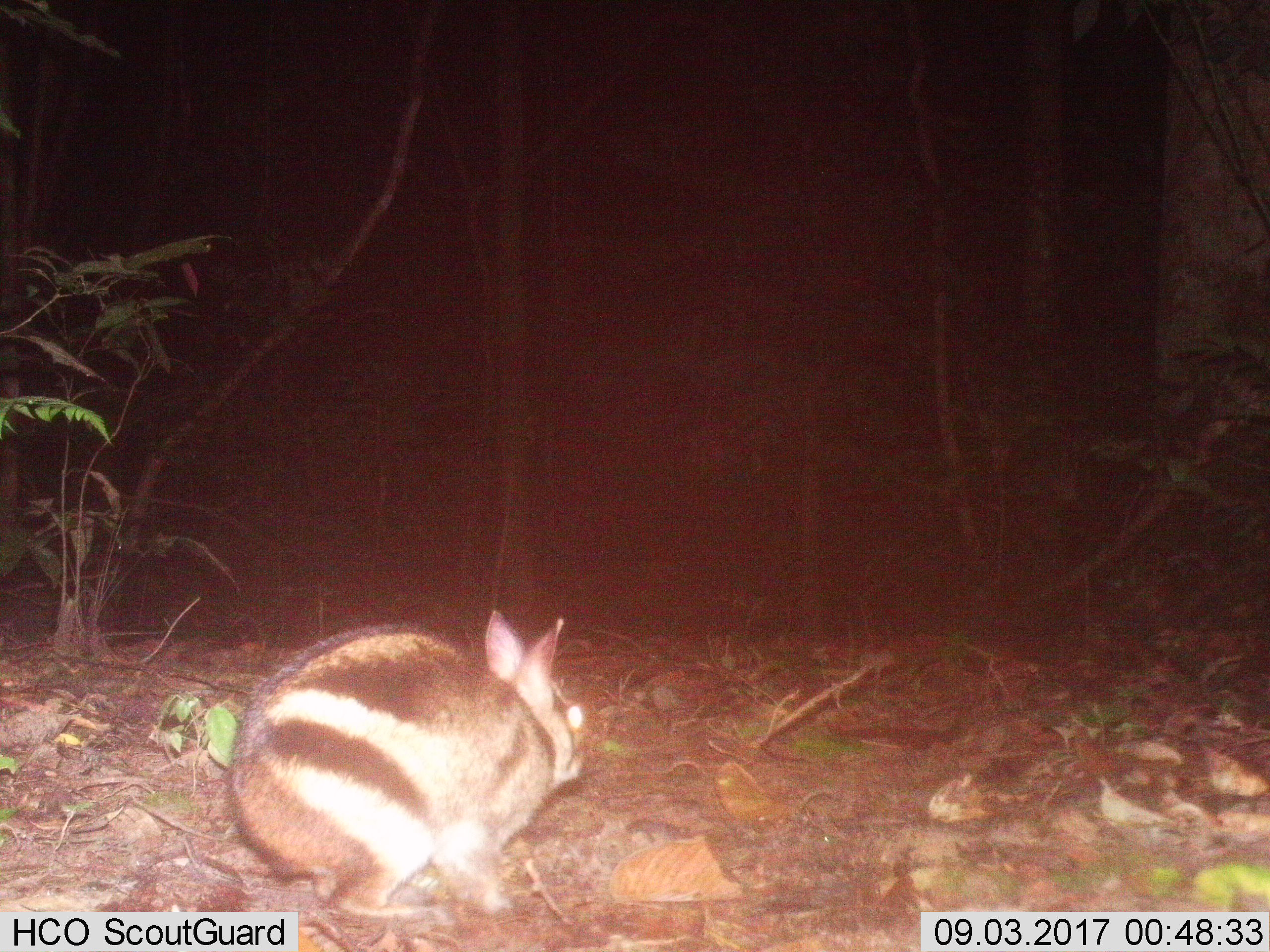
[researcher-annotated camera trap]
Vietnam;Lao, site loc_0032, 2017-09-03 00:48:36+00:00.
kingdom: Animalia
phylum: Chordata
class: Mammalia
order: Lagomorpha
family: Leporidae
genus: Nesolagus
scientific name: Nesolagus timminsi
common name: annamite striped rabbit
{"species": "annamite striped rabbit (Nesolagus timminsi)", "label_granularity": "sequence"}